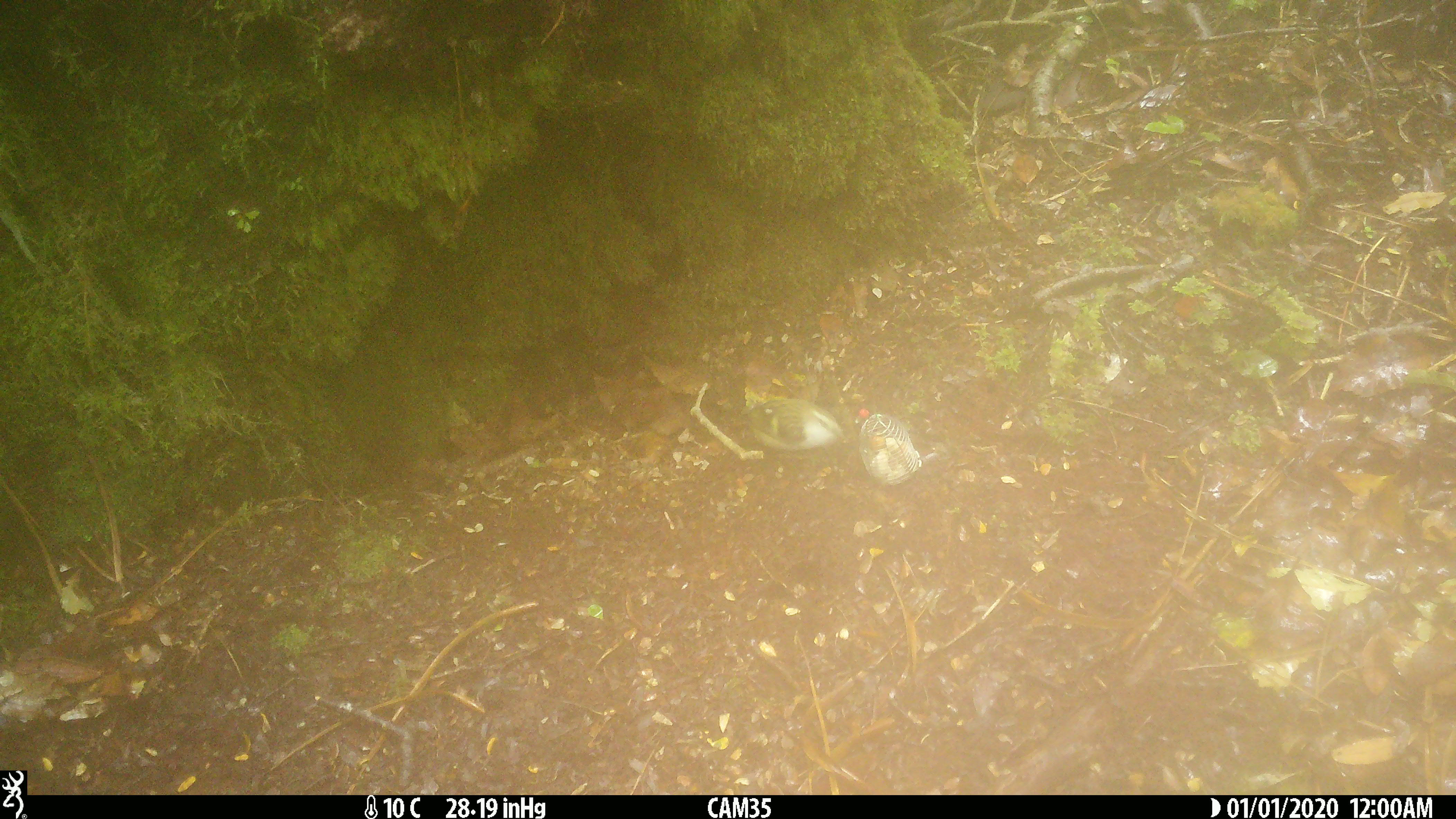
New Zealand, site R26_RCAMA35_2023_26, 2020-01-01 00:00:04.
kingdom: Animalia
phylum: Chordata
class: Aves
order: Passeriformes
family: Acanthisittidae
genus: Acanthisitta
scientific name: Acanthisitta chloris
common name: rifleman